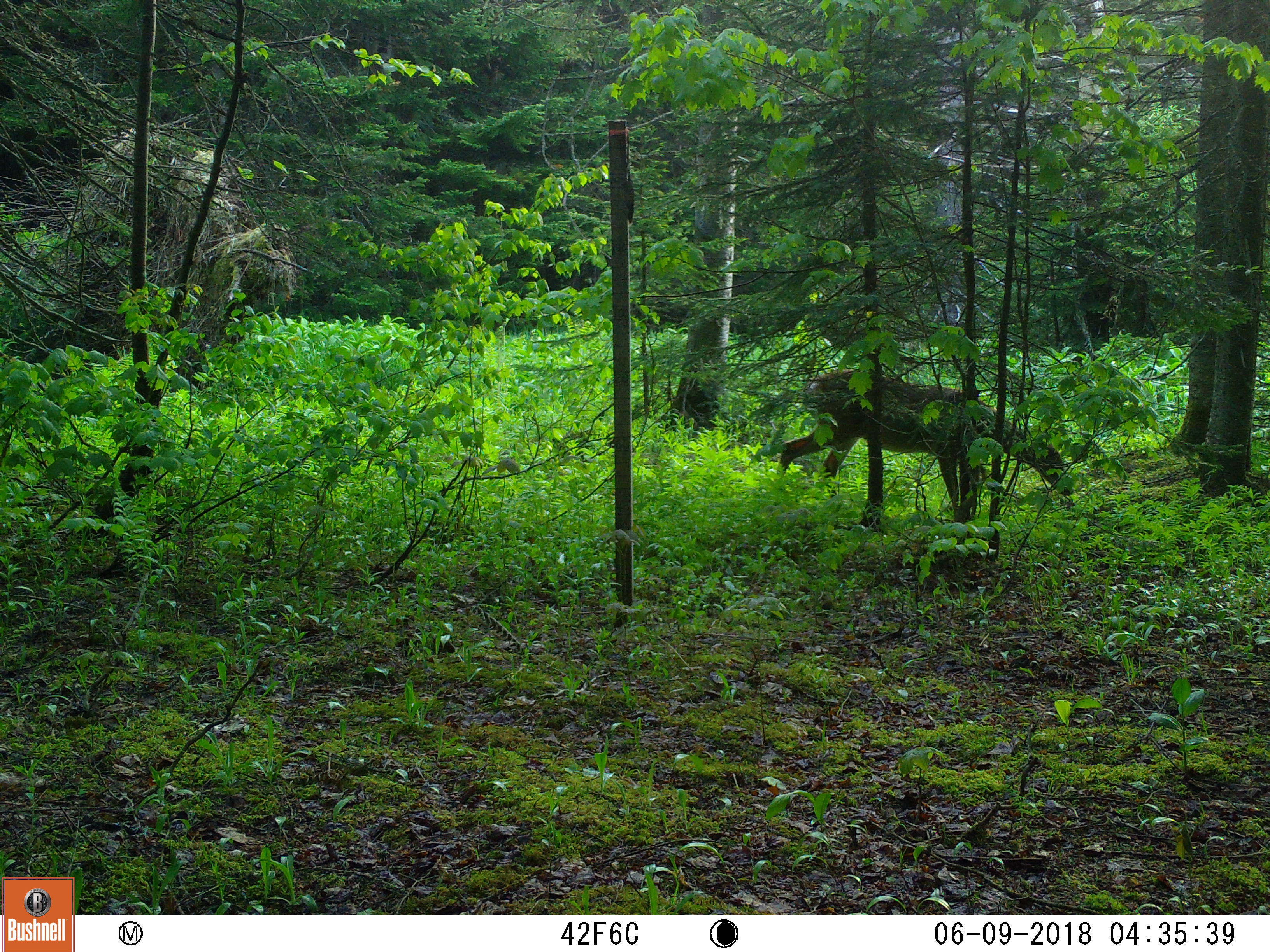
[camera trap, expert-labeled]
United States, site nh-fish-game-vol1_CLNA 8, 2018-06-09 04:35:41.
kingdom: Animalia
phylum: Chordata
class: Mammalia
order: Artiodactyla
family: Cervidae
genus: Odocoileus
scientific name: Odocoileus virginianus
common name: white-tailed deer